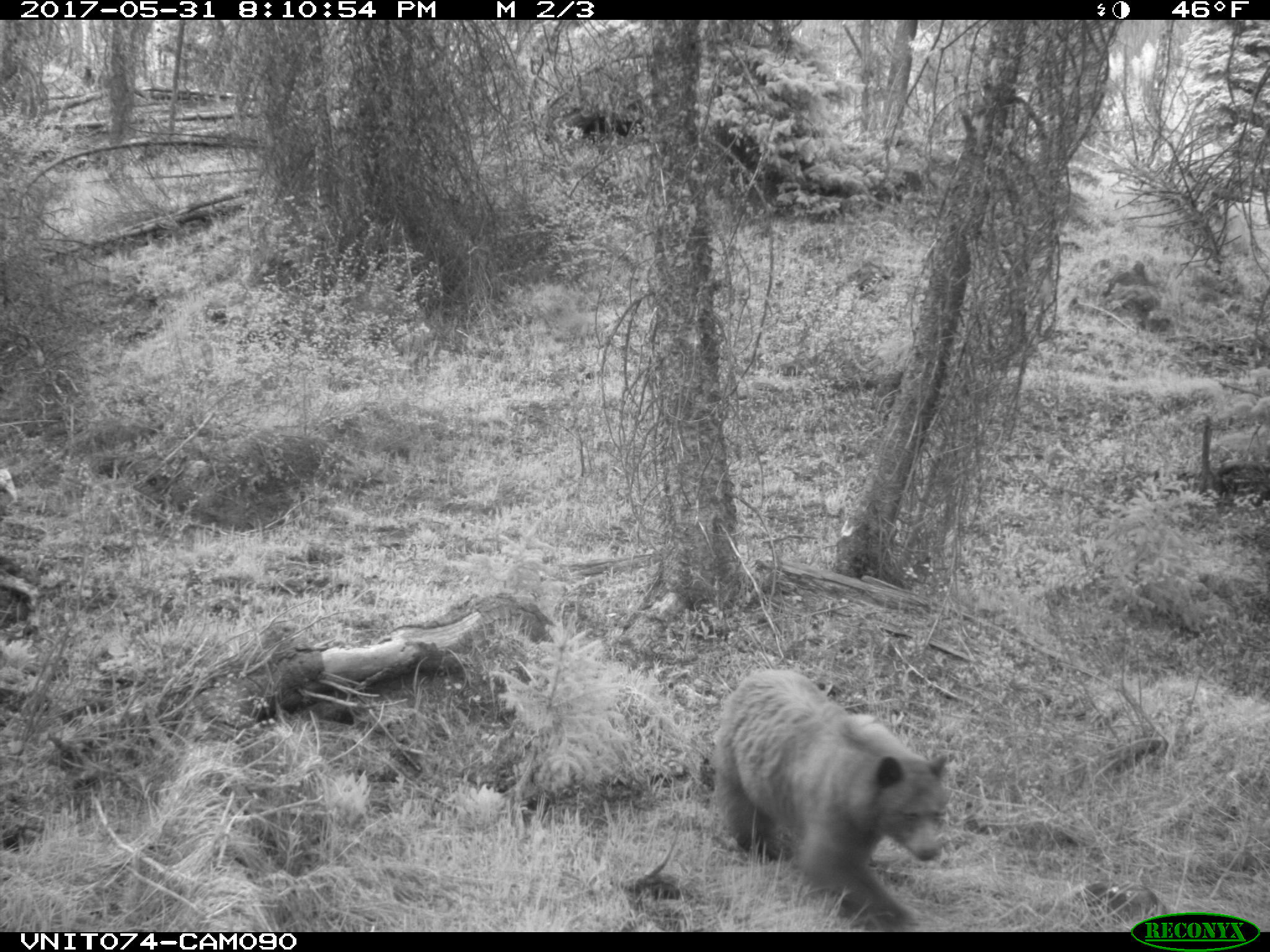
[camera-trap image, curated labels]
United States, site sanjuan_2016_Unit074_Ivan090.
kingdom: Animalia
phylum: Chordata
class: Mammalia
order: Carnivora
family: Ursidae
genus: Ursus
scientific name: Ursus americanus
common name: american black bear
Ursus americanus (american black bear).